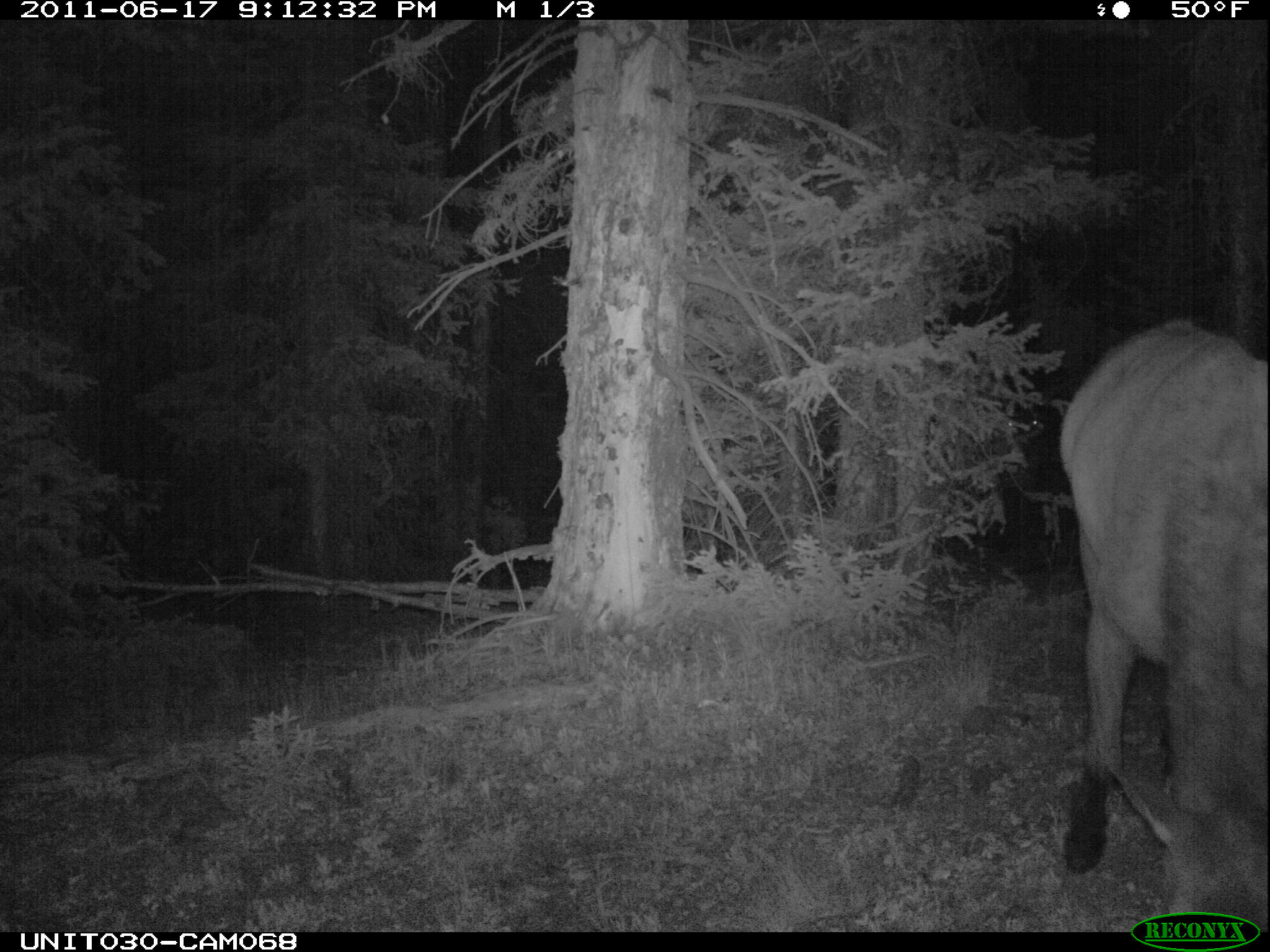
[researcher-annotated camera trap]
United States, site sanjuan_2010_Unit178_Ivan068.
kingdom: Animalia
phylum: Chordata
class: Mammalia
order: Artiodactyla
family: Cervidae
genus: Cervus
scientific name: Cervus elaphus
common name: red deer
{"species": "Cervus elaphus (red deer)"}